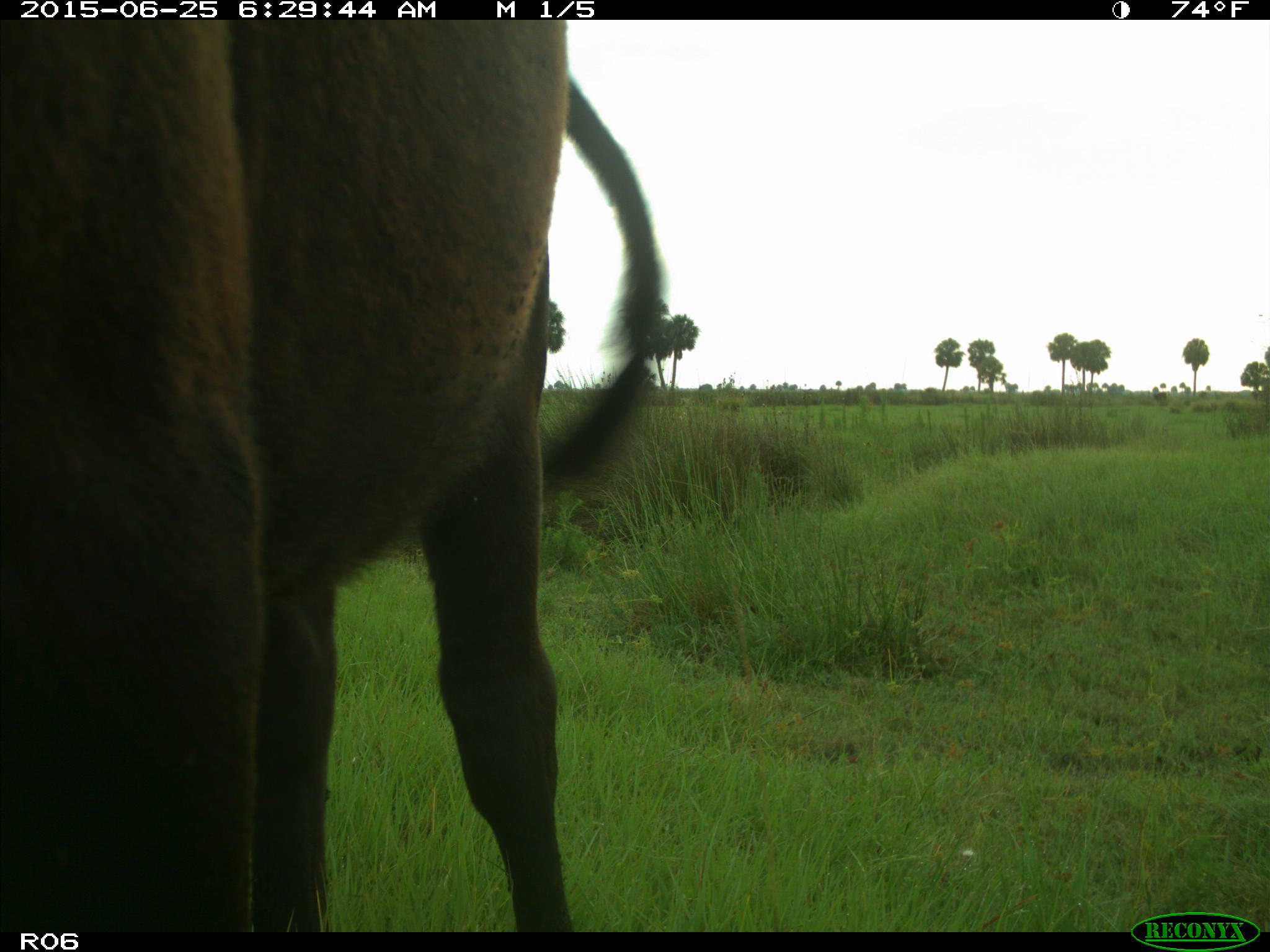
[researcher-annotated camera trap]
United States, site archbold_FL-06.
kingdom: Animalia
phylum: Chordata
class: Mammalia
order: Artiodactyla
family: Bovidae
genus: Bos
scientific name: Bos taurus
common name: domestic cow